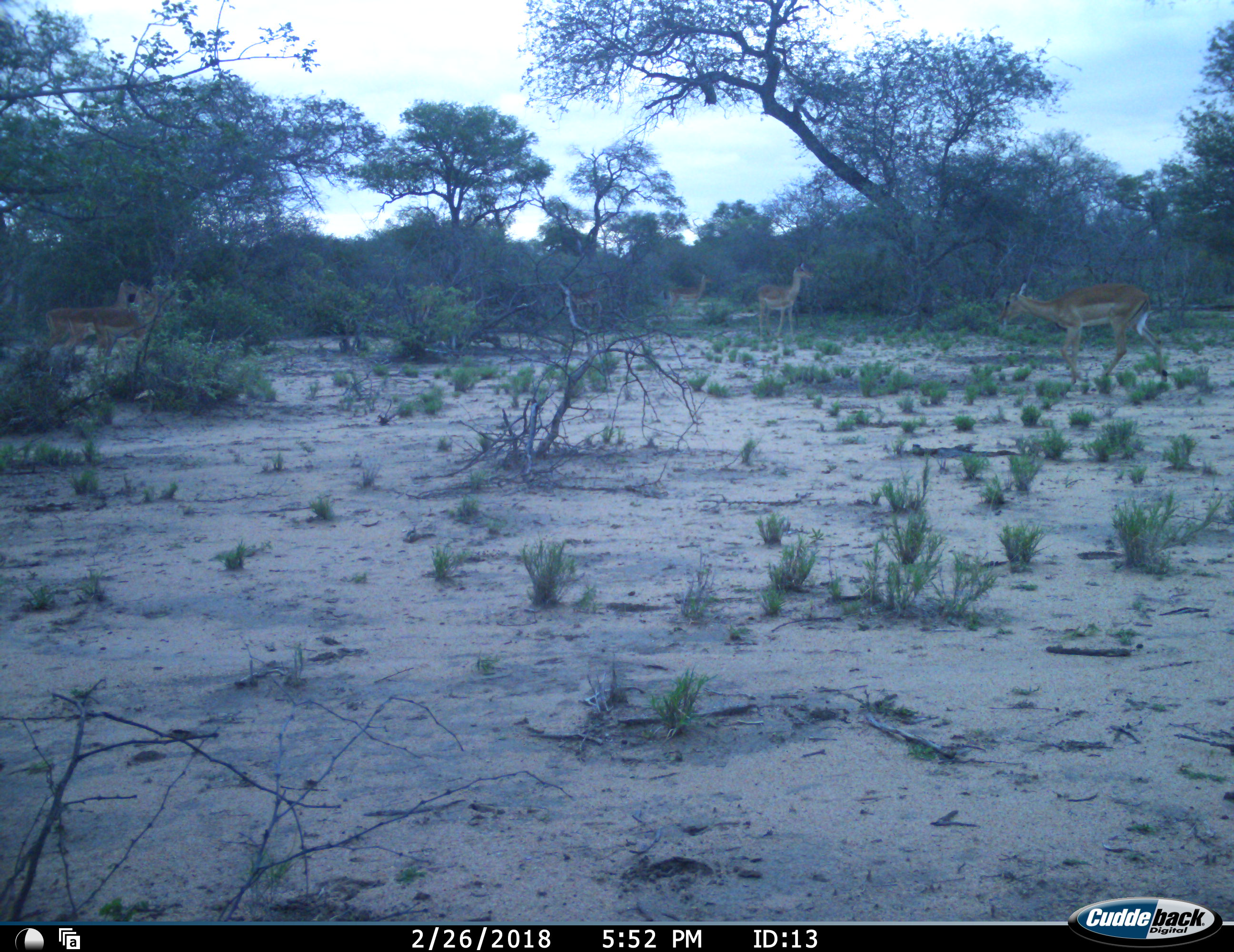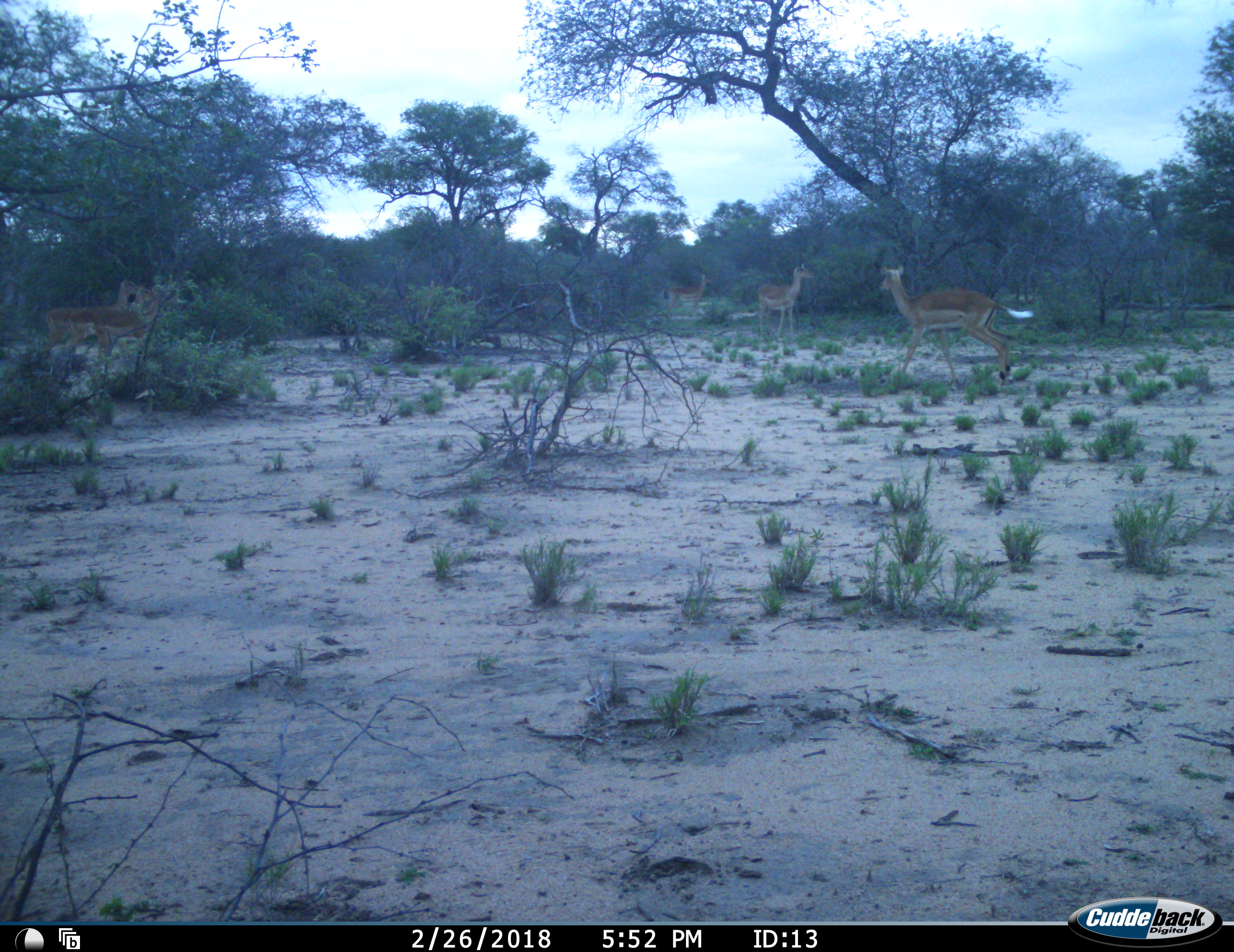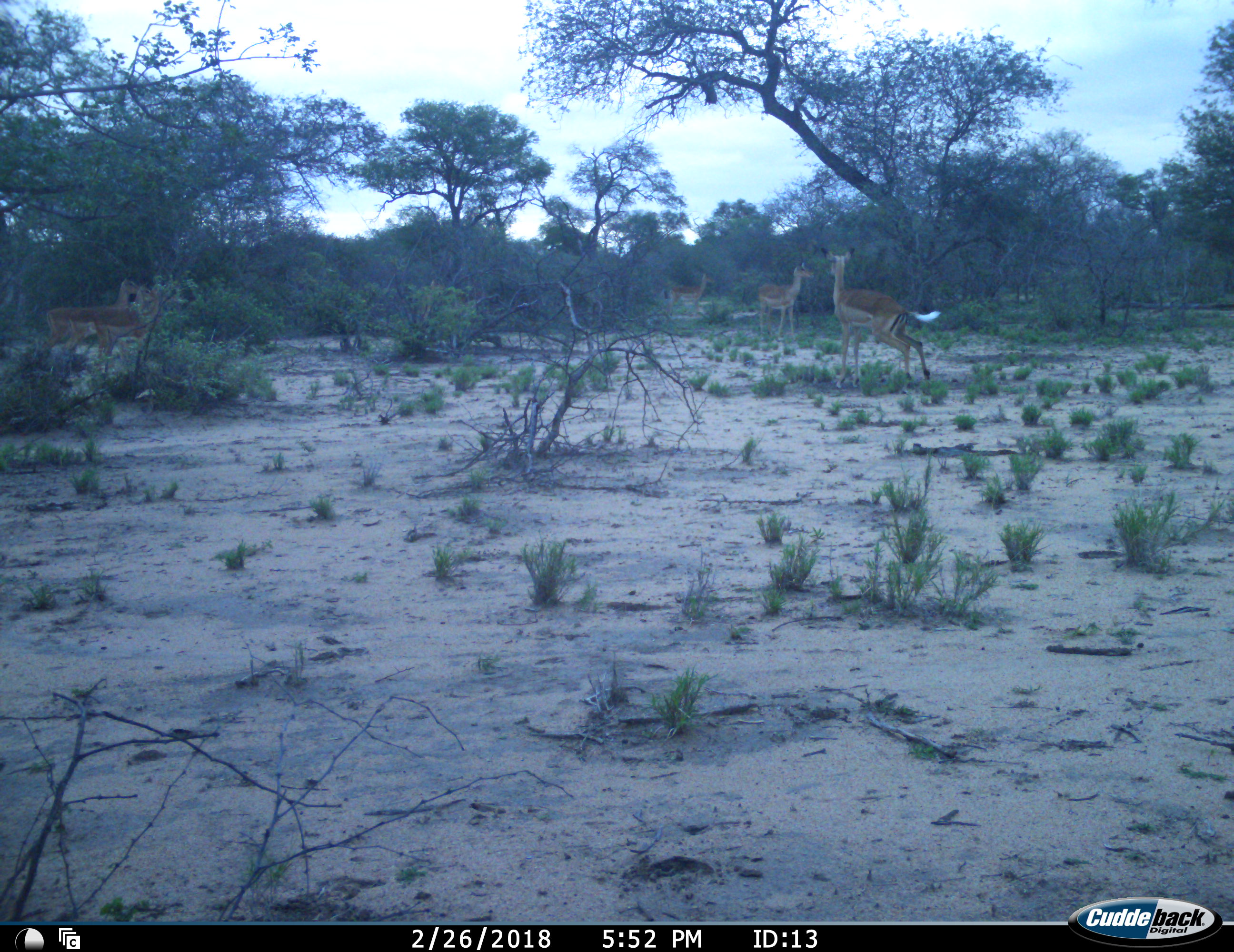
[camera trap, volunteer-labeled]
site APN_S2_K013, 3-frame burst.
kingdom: Animalia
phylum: Chordata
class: Mammalia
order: Artiodactyla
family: Bovidae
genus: Aepyceros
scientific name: Aepyceros melampus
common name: impala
Impala (Aepyceros melampus), count 5. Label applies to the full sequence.